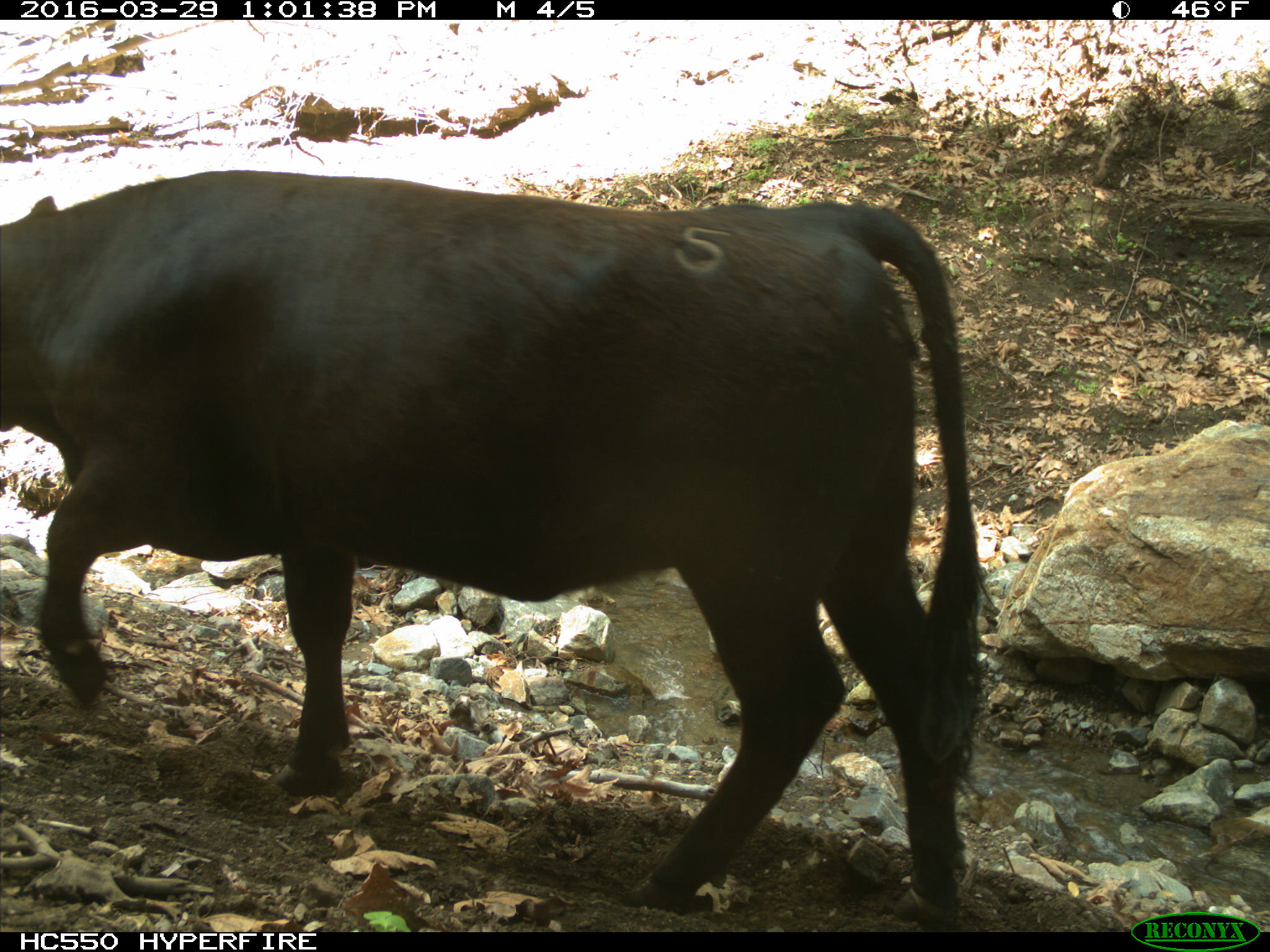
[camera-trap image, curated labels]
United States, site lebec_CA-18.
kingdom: Animalia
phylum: Chordata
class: Mammalia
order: Artiodactyla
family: Bovidae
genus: Bos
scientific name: Bos taurus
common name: domestic cow